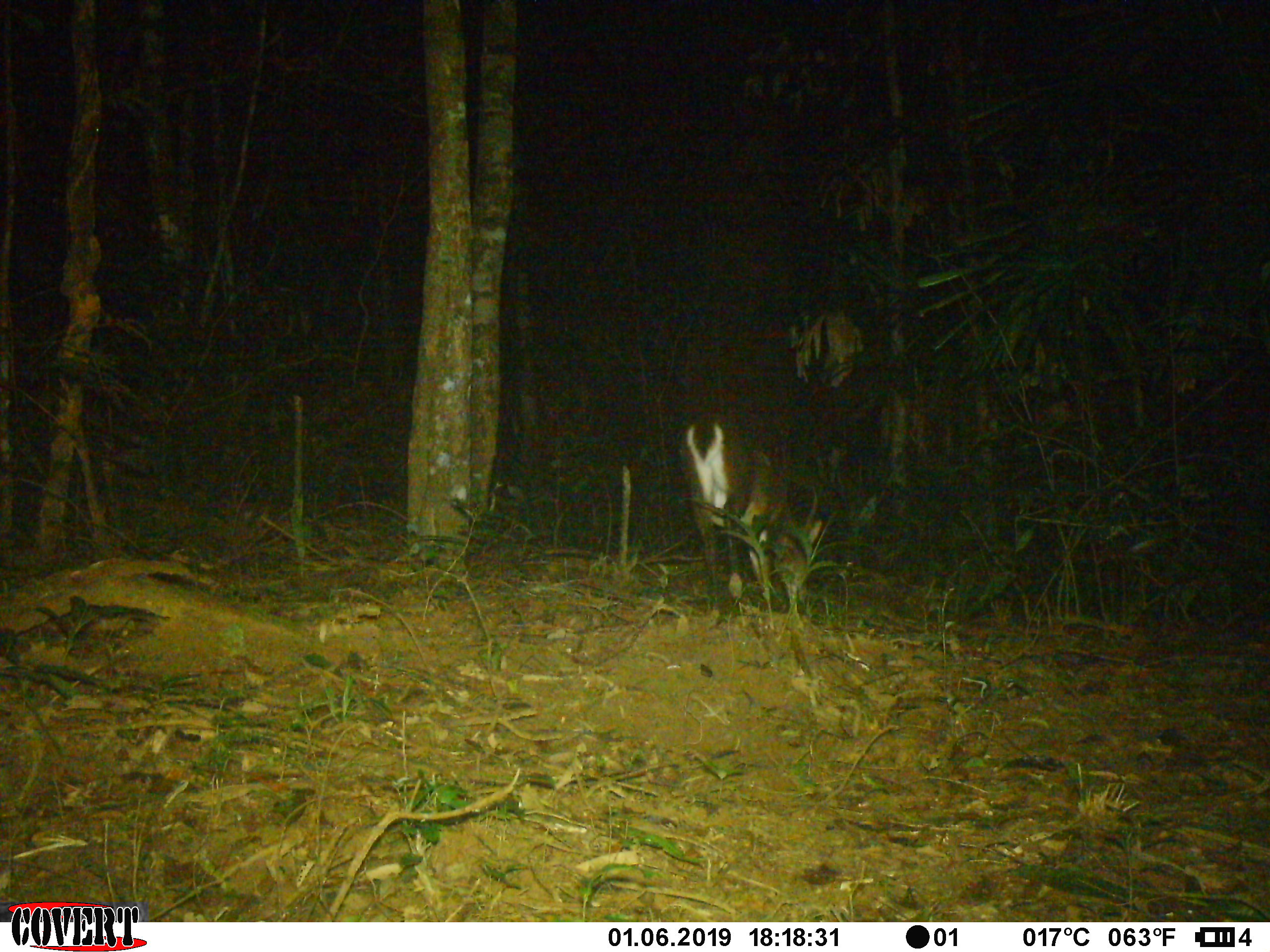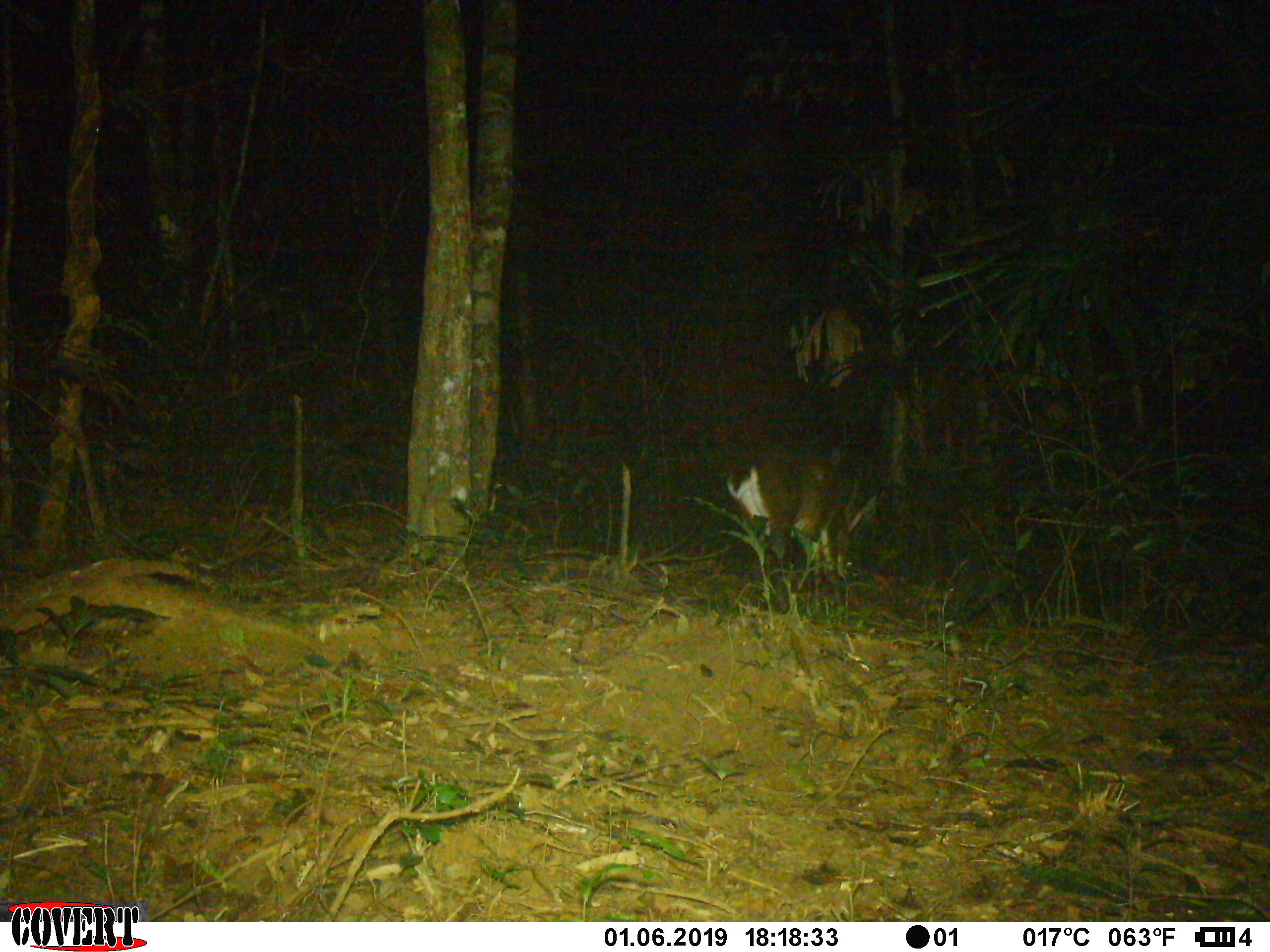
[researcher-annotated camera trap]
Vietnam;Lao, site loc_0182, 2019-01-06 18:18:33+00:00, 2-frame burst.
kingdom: Animalia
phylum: Chordata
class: Mammalia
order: Artiodactyla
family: Cervidae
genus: Muntiacus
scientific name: Muntiacus vuquangensis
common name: large-antlered muntjac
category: large antlered muntjac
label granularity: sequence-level